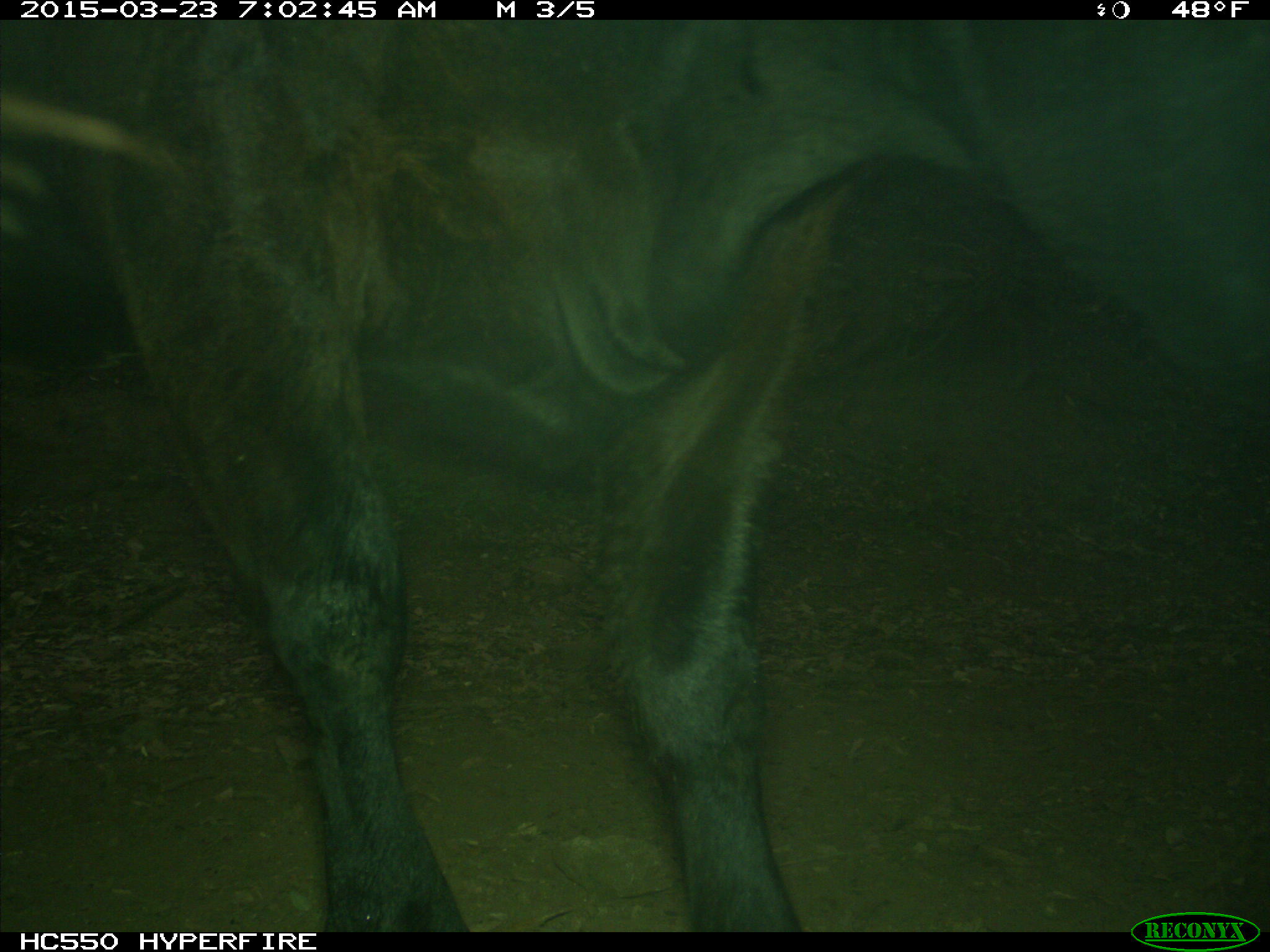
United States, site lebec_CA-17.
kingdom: Animalia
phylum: Chordata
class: Mammalia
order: Artiodactyla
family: Bovidae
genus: Bos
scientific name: Bos taurus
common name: domestic cow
Bos taurus (domestic cow).